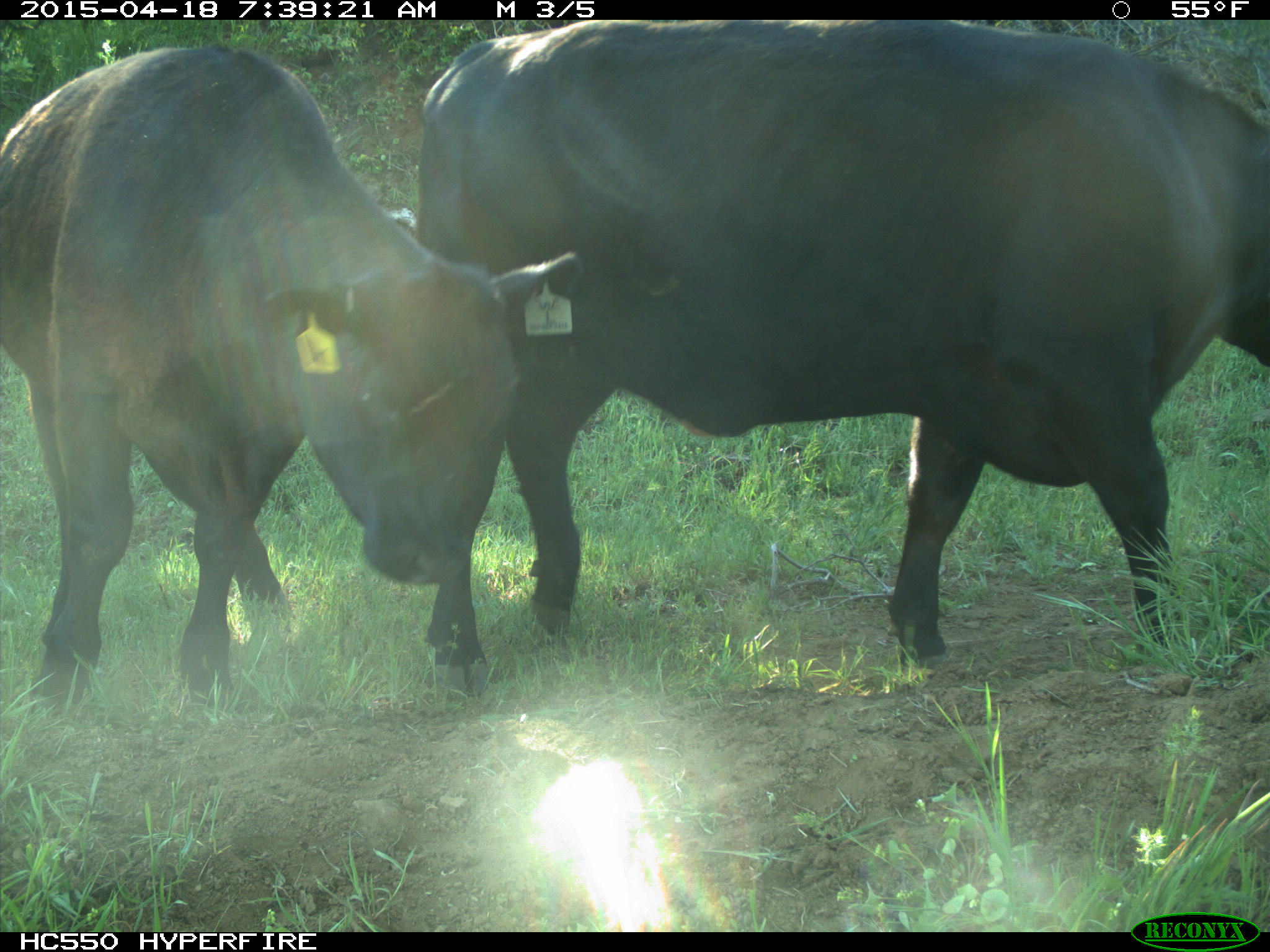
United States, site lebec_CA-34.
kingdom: Animalia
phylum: Chordata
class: Mammalia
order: Artiodactyla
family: Bovidae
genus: Bos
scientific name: Bos taurus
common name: domestic cow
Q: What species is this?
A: Bos taurus (domestic cow).